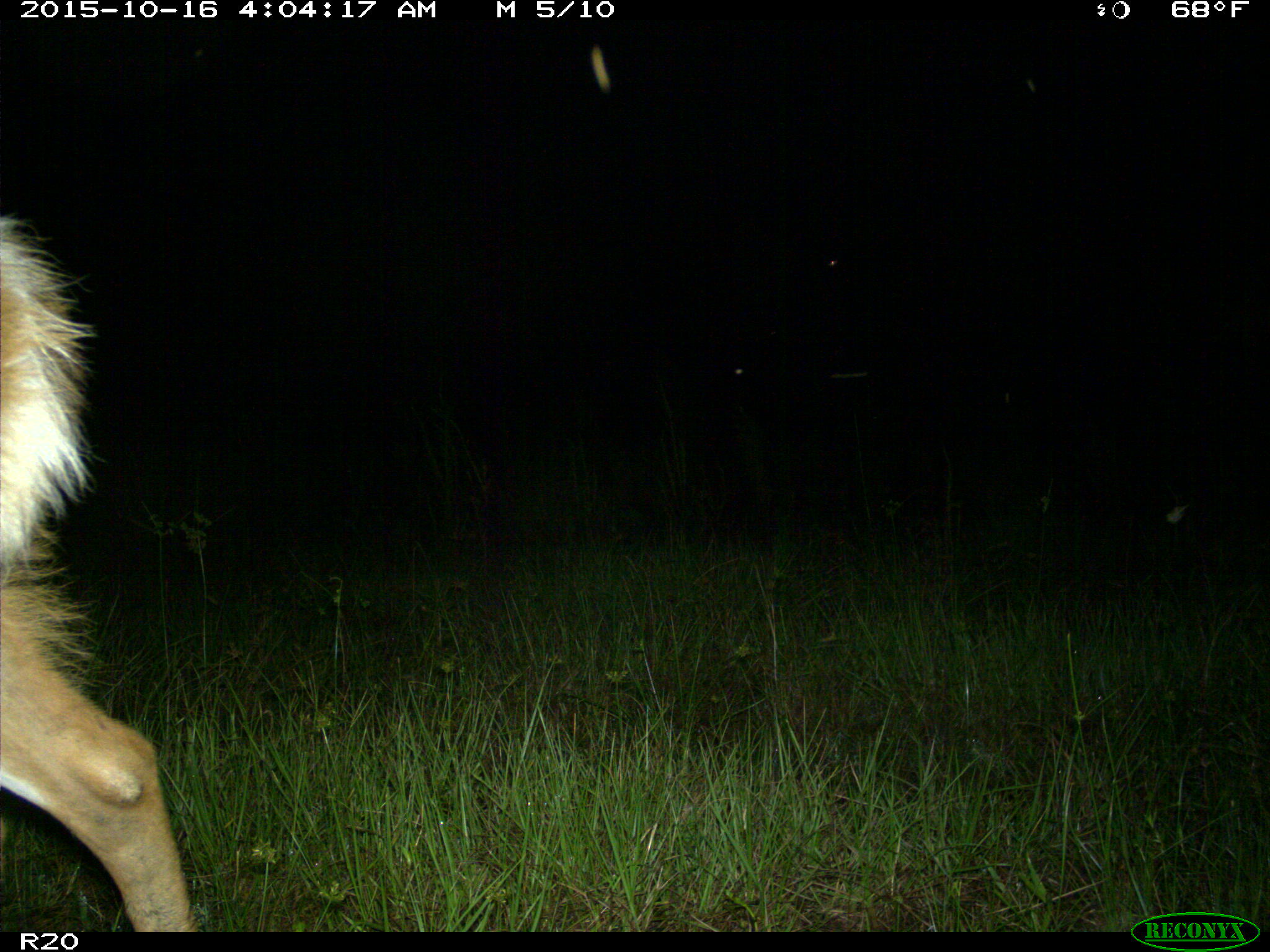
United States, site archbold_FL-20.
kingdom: Animalia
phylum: Chordata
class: Mammalia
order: Artiodactyla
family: Cervidae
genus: Odocoileus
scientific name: Odocoileus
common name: deer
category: unidentified deer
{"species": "unidentified deer (deer) (Odocoileus)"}